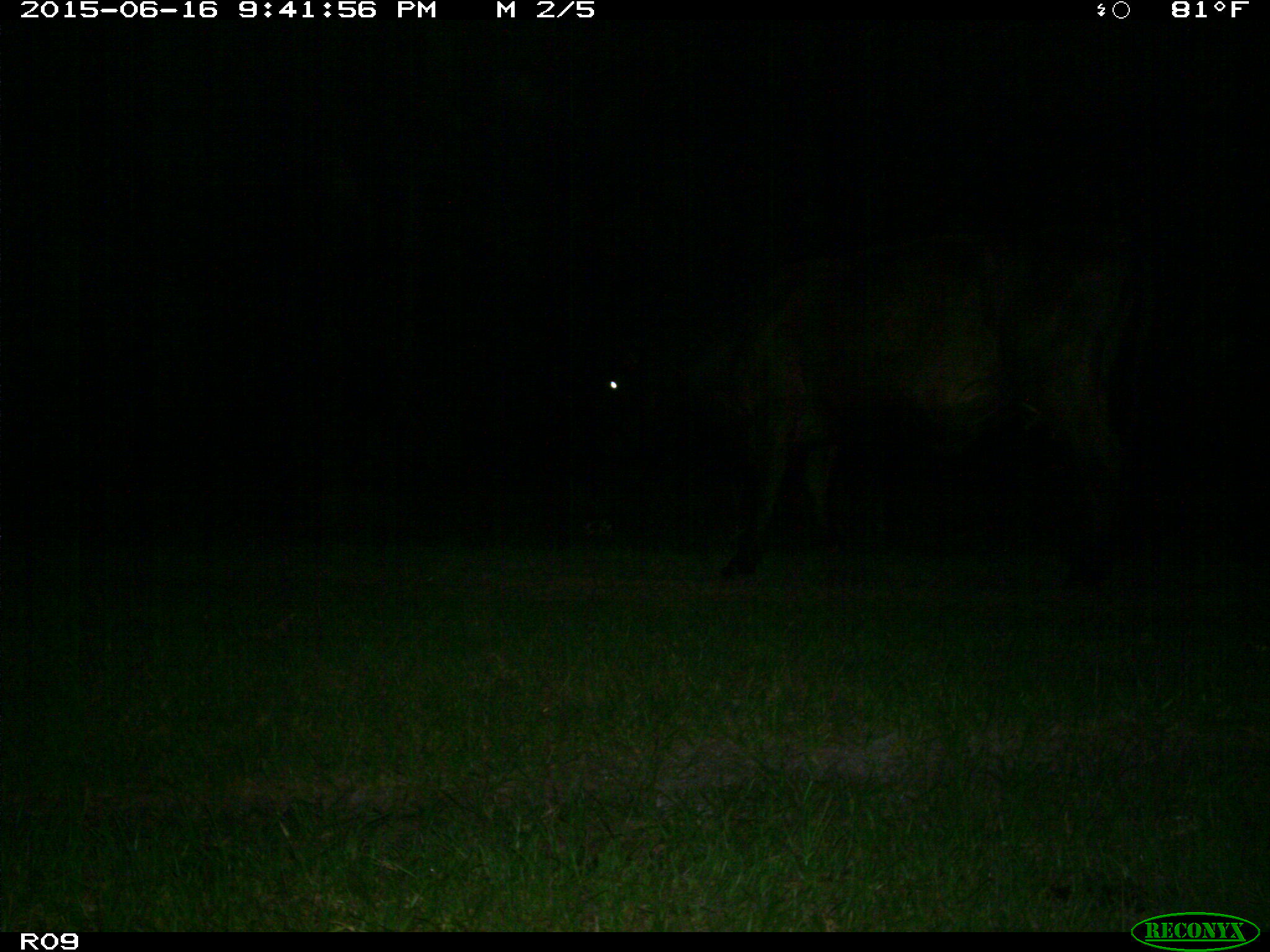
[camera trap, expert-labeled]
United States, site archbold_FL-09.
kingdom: Animalia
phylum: Chordata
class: Mammalia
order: Artiodactyla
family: Bovidae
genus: Bos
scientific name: Bos taurus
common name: domestic cow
Bos taurus (domestic cow).